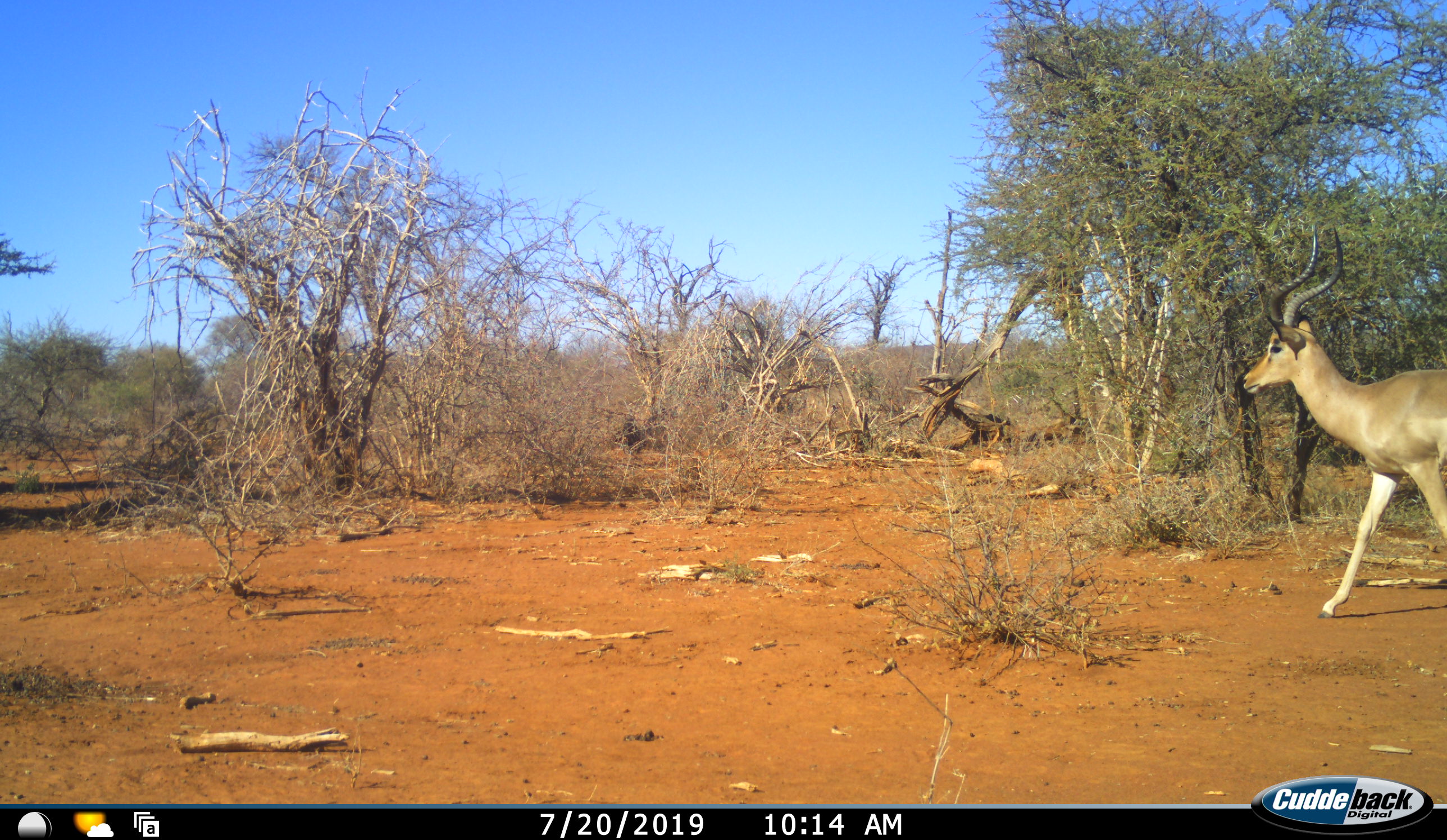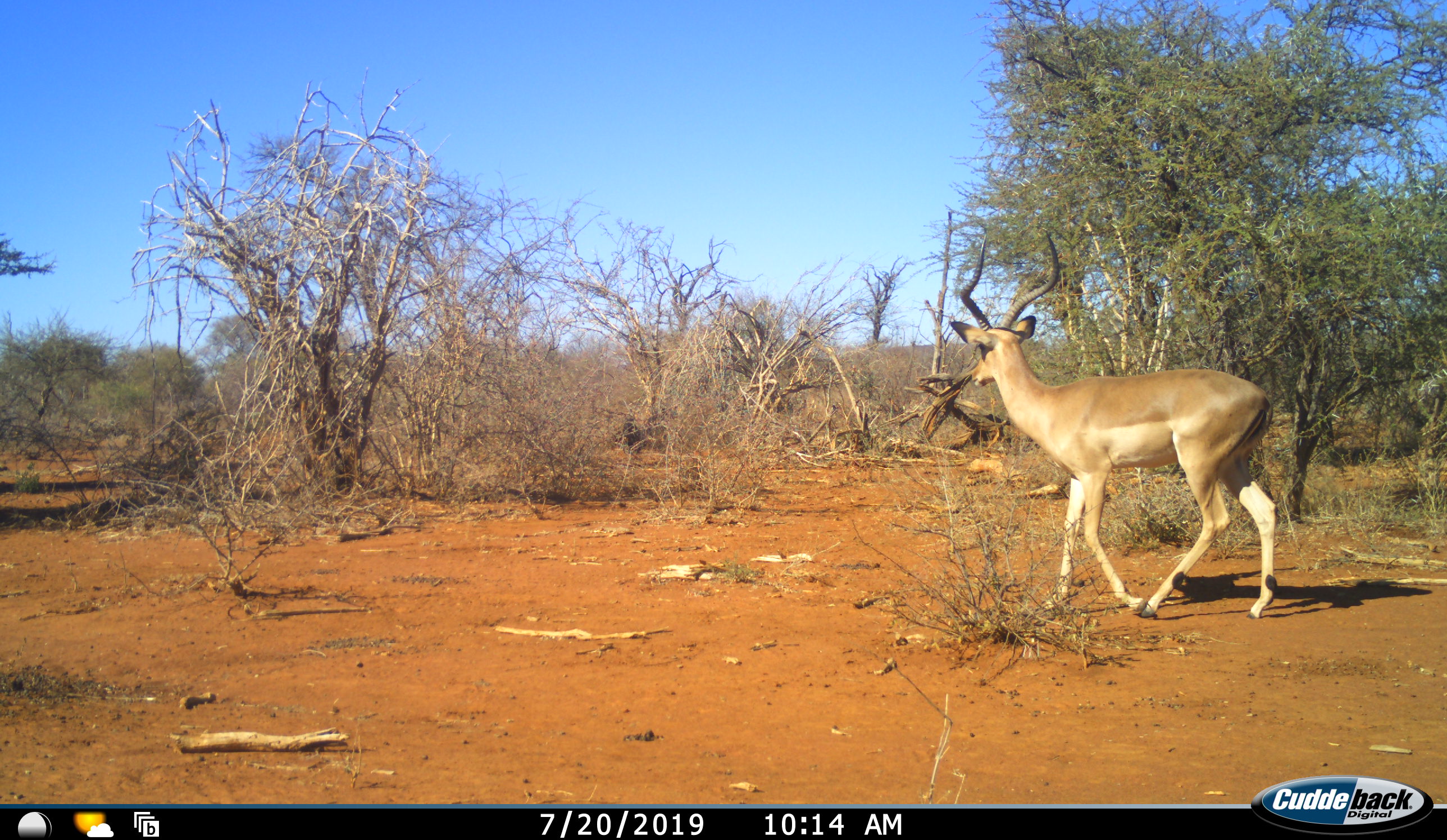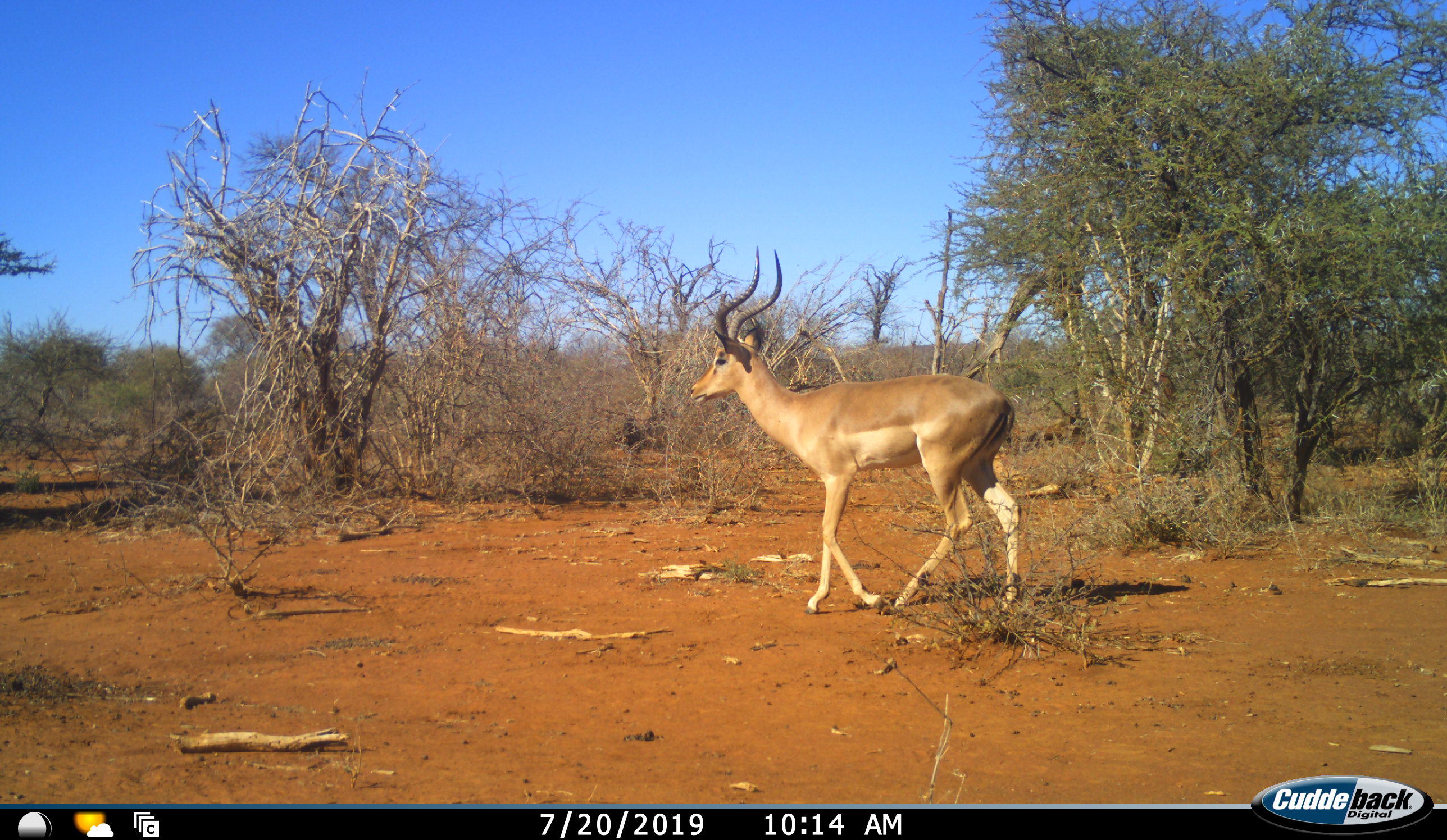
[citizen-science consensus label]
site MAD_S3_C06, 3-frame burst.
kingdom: Animalia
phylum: Chordata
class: Mammalia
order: Artiodactyla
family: Bovidae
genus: Aepyceros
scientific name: Aepyceros melampus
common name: impala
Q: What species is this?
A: Impala (Aepyceros melampus).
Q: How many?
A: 1.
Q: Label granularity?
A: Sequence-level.